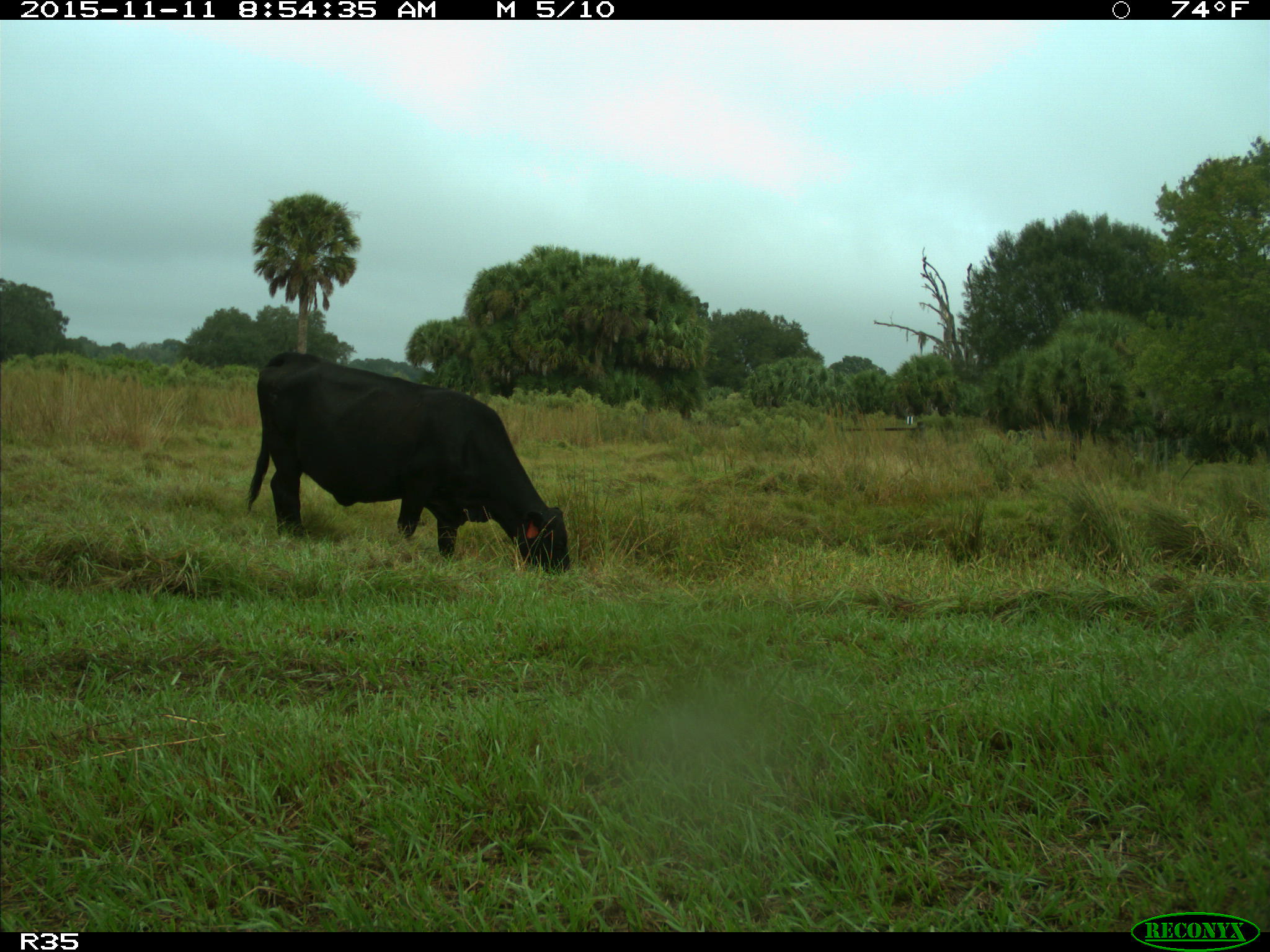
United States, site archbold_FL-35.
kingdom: Animalia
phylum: Chordata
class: Mammalia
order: Artiodactyla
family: Bovidae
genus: Bos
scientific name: Bos taurus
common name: domestic cow